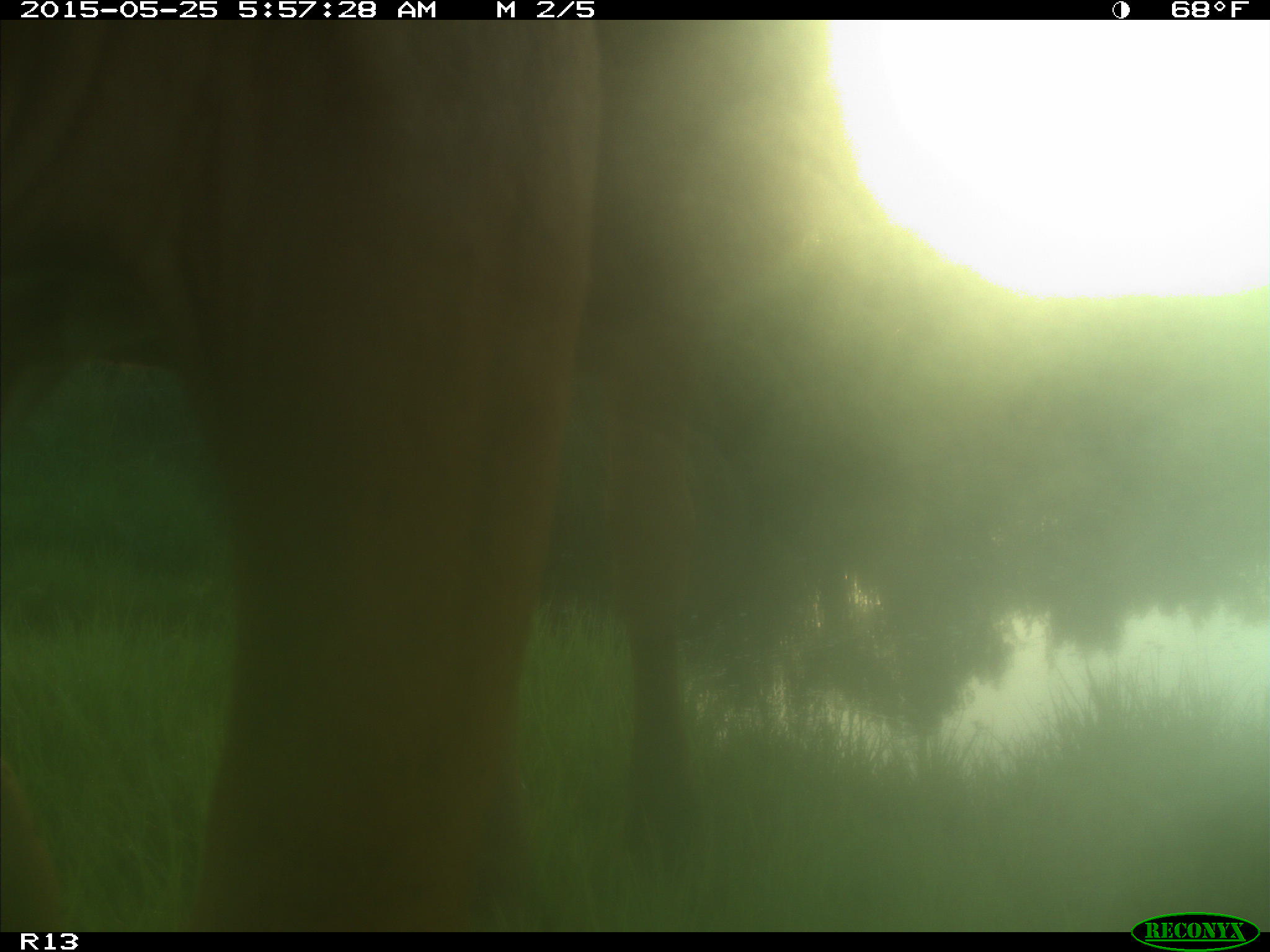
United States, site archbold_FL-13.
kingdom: Animalia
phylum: Chordata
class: Mammalia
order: Artiodactyla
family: Bovidae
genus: Bos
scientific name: Bos taurus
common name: domestic cow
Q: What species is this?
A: Bos taurus (domestic cow).